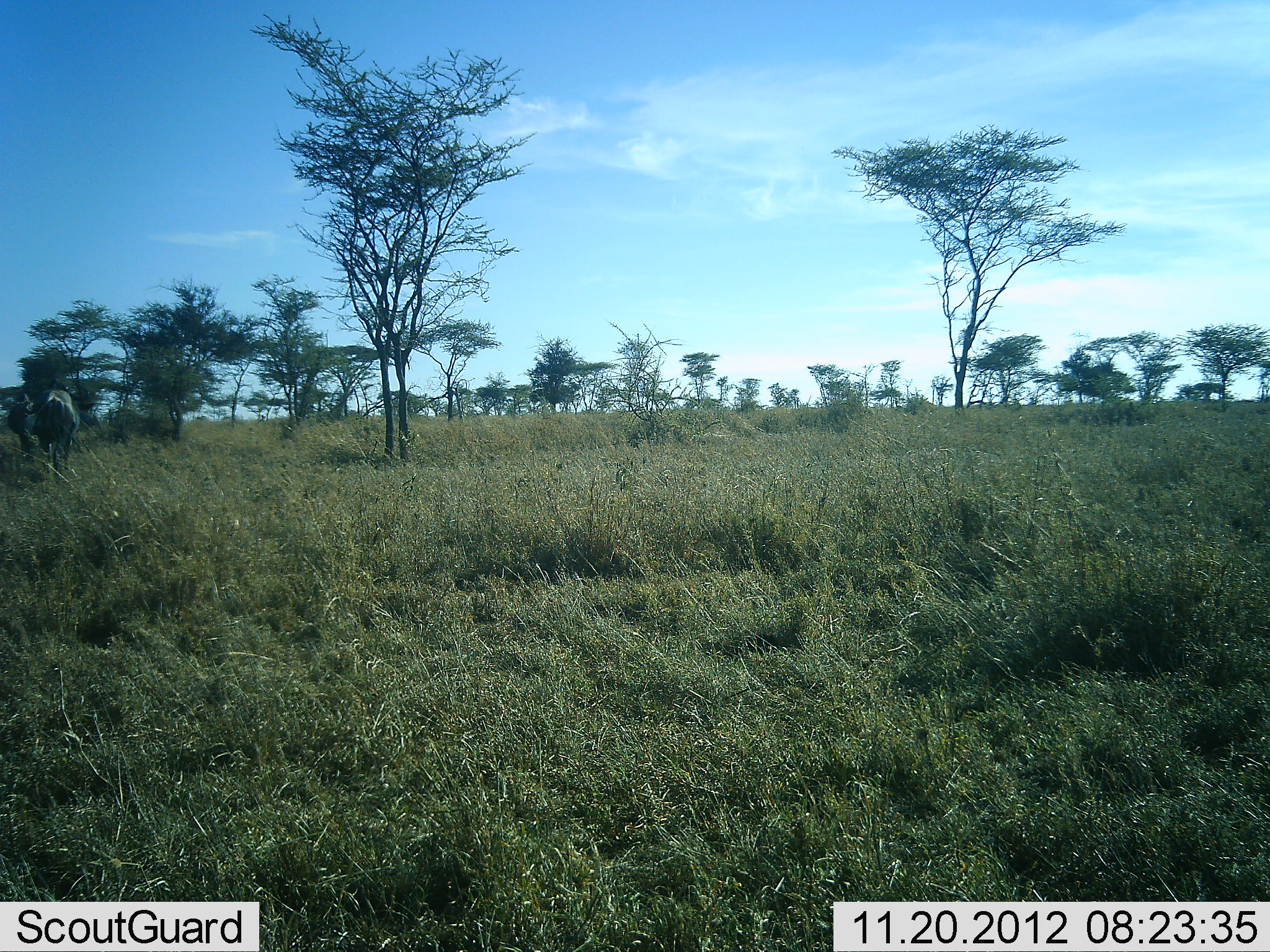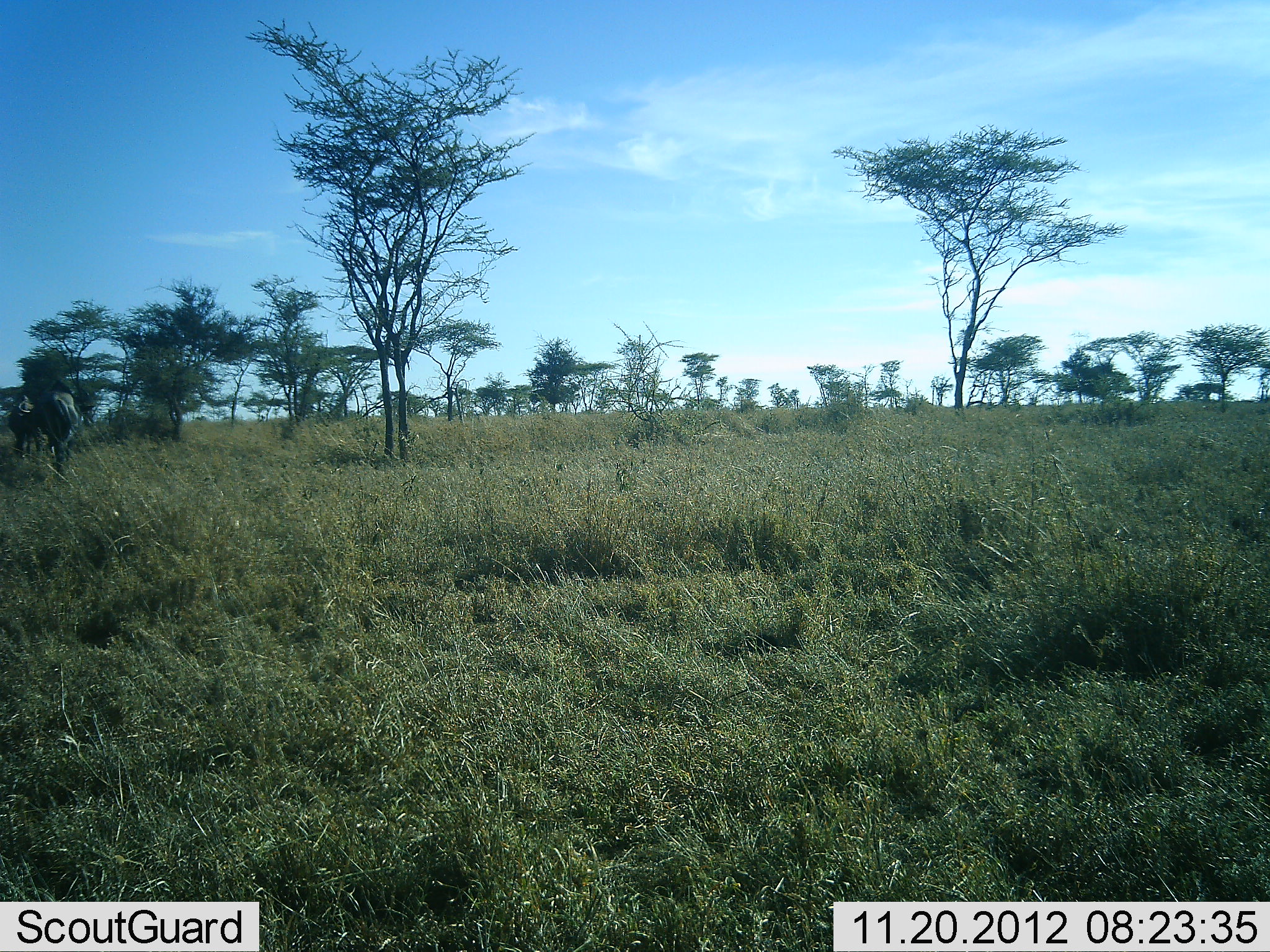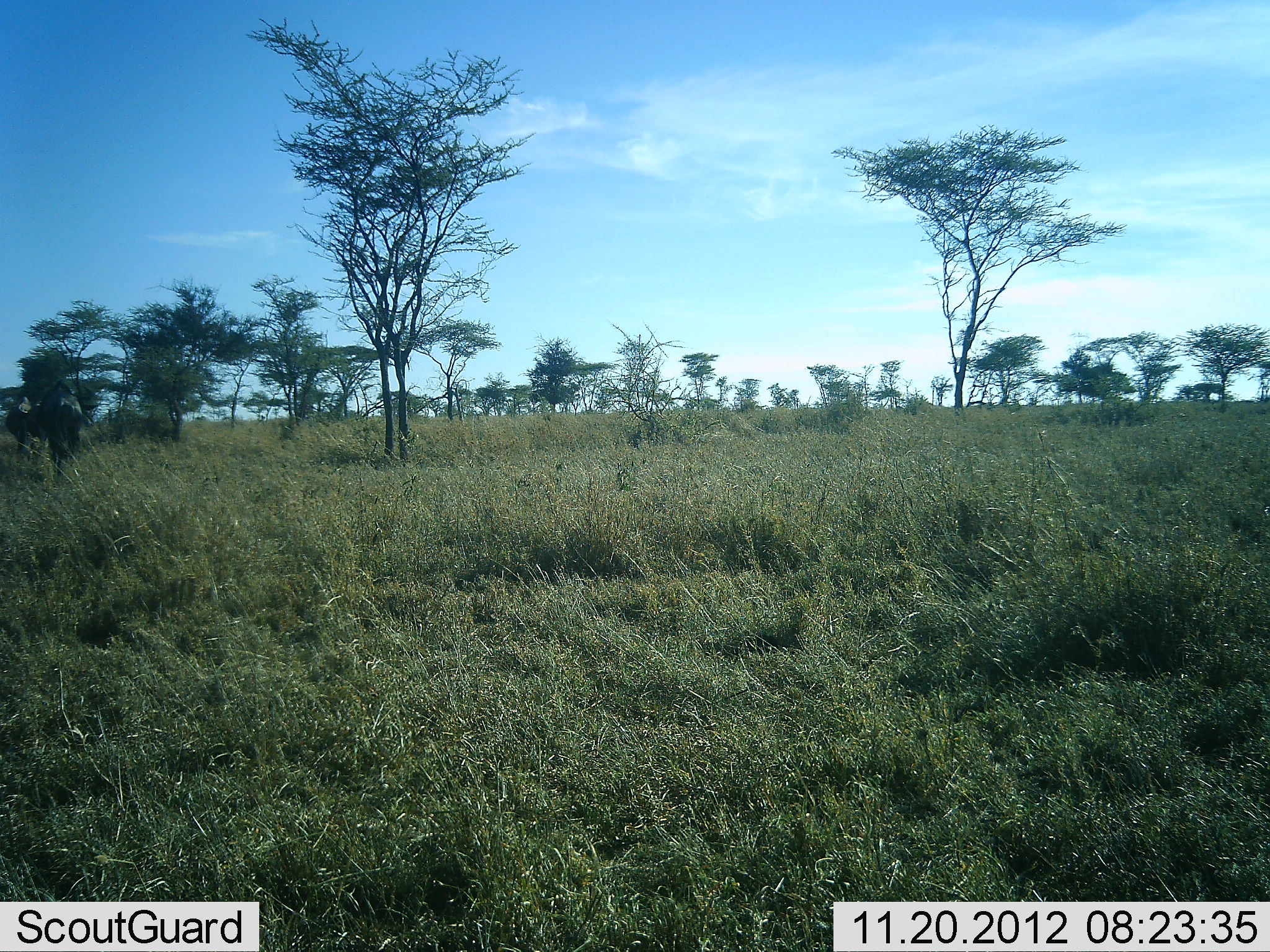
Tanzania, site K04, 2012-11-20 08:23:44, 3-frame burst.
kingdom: Animalia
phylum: Chordata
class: Mammalia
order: Artiodactyla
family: Bovidae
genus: Connochaetes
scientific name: Connochaetes taurinus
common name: blue wildebeest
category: wildebeest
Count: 2.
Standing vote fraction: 40%.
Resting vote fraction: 0%.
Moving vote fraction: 60%.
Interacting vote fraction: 10%.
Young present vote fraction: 0%.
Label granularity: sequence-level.